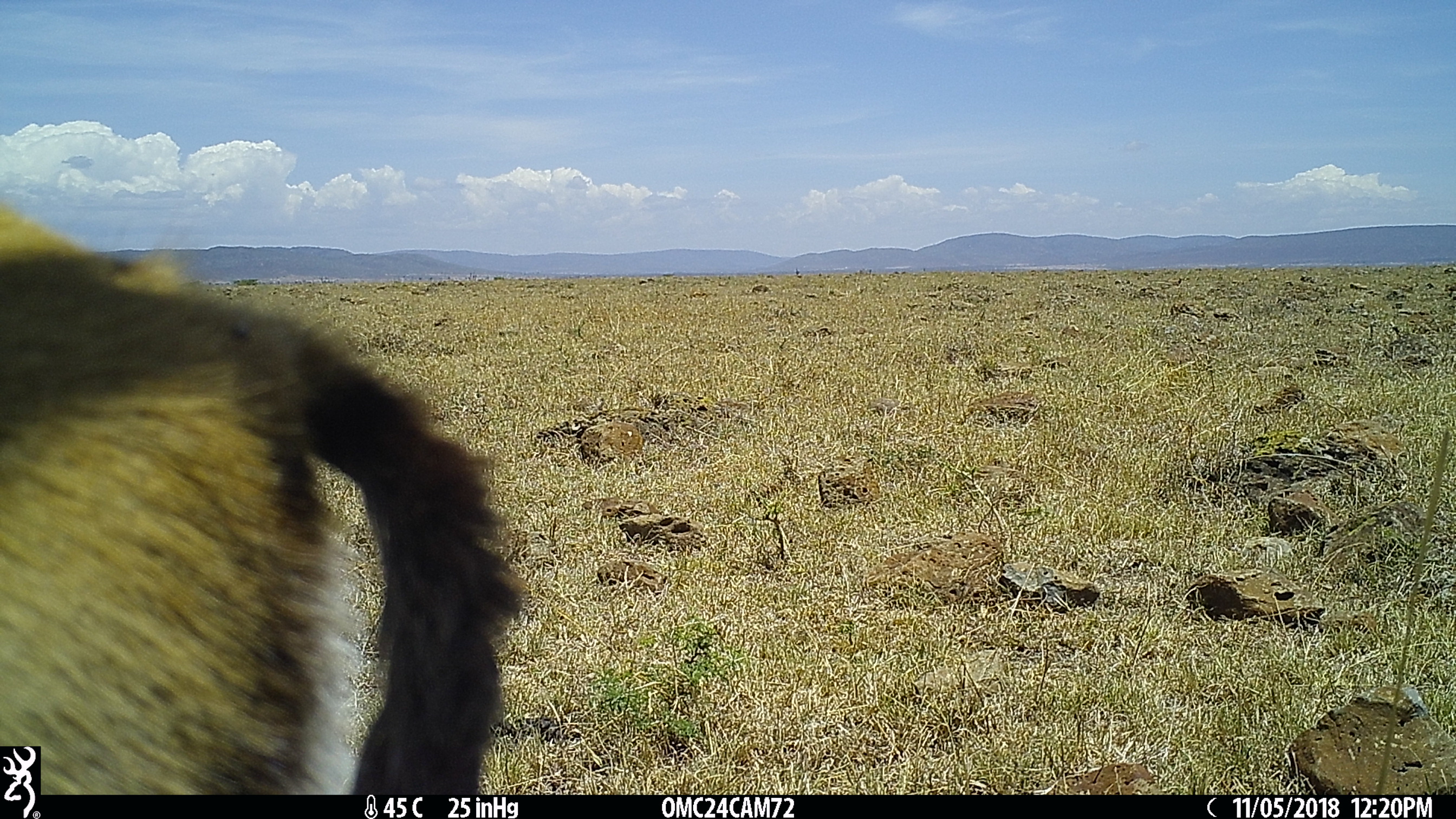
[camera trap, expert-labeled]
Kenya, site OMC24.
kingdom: Animalia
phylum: Chordata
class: Mammalia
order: Artiodactyla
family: Bovidae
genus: Eudorcas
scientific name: Eudorcas thomsonii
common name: thomon's gazelle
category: gazelle thomsons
Gazelle thomsons (thomon's gazelle) (Eudorcas thomsonii).